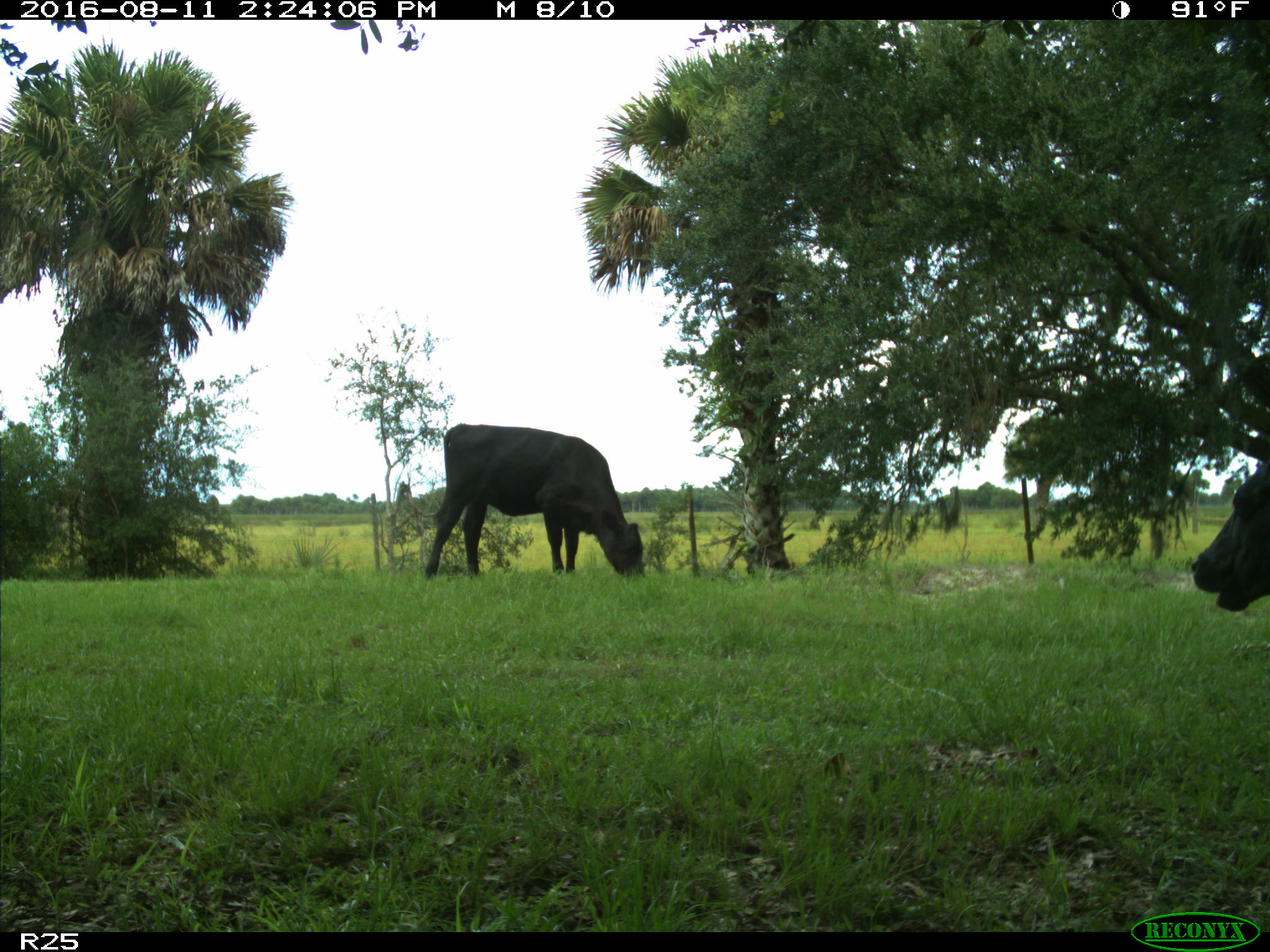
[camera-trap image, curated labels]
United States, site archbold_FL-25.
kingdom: Animalia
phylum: Chordata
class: Mammalia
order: Artiodactyla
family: Bovidae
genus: Bos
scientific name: Bos taurus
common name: domestic cow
Bos taurus (domestic cow).